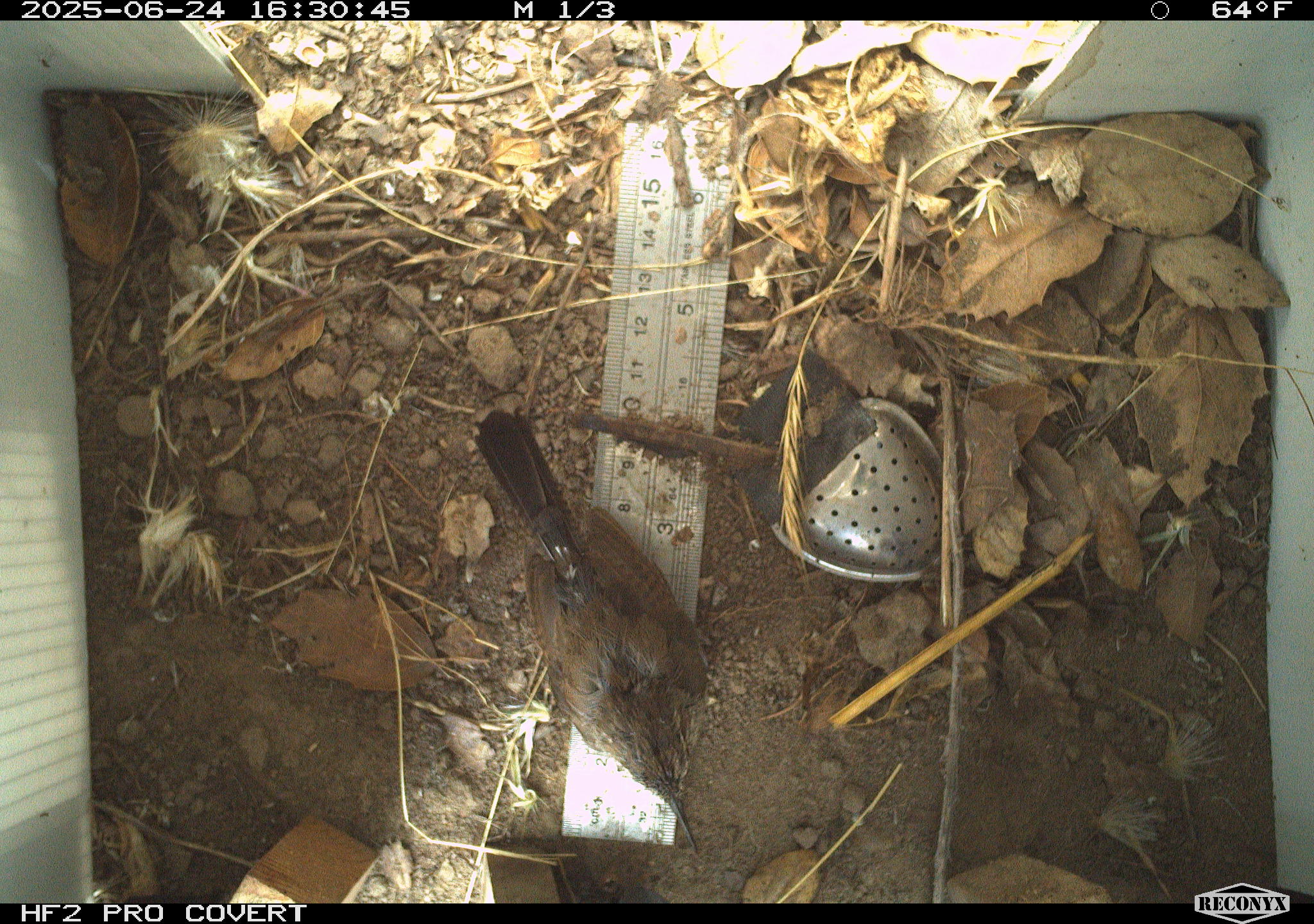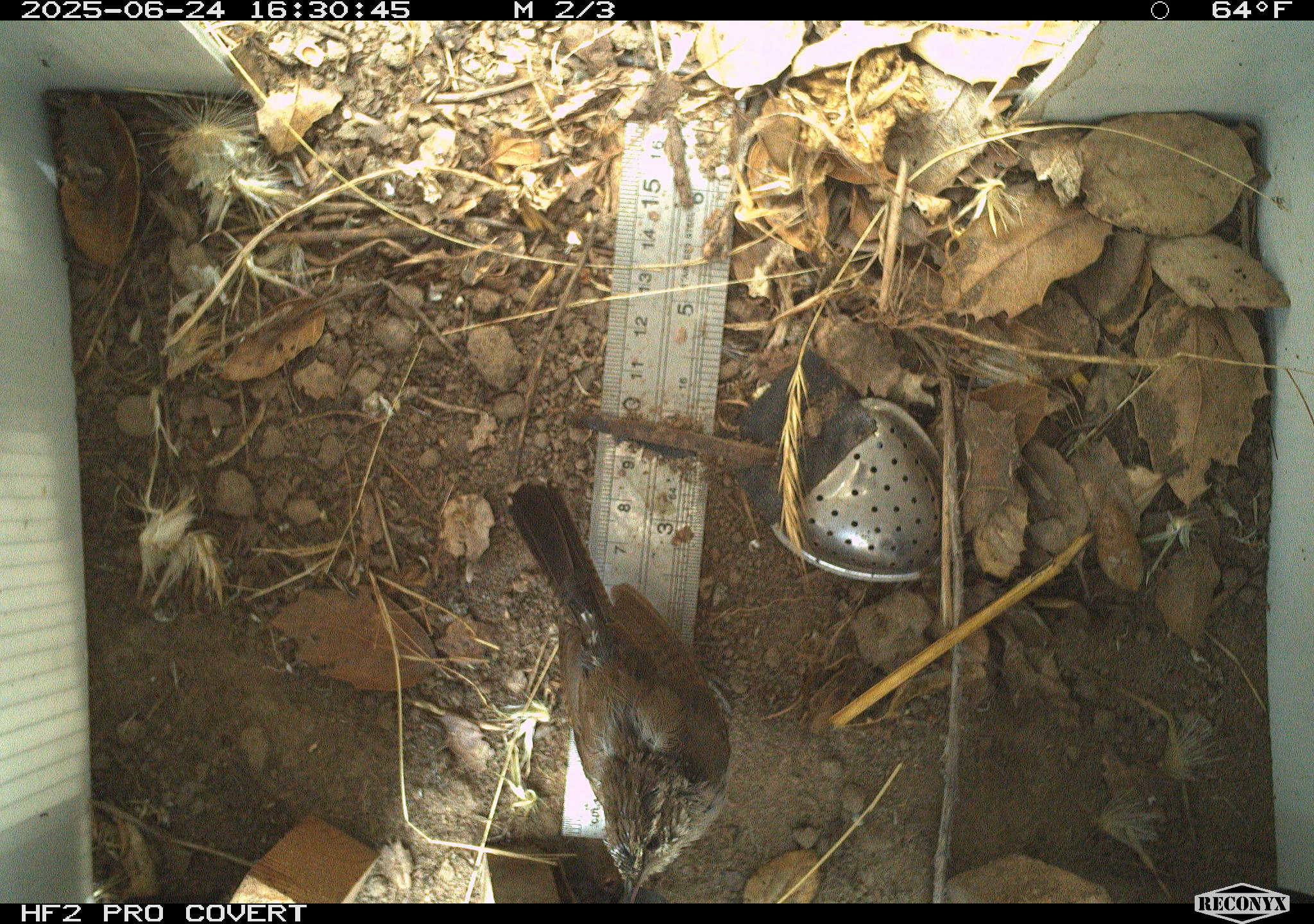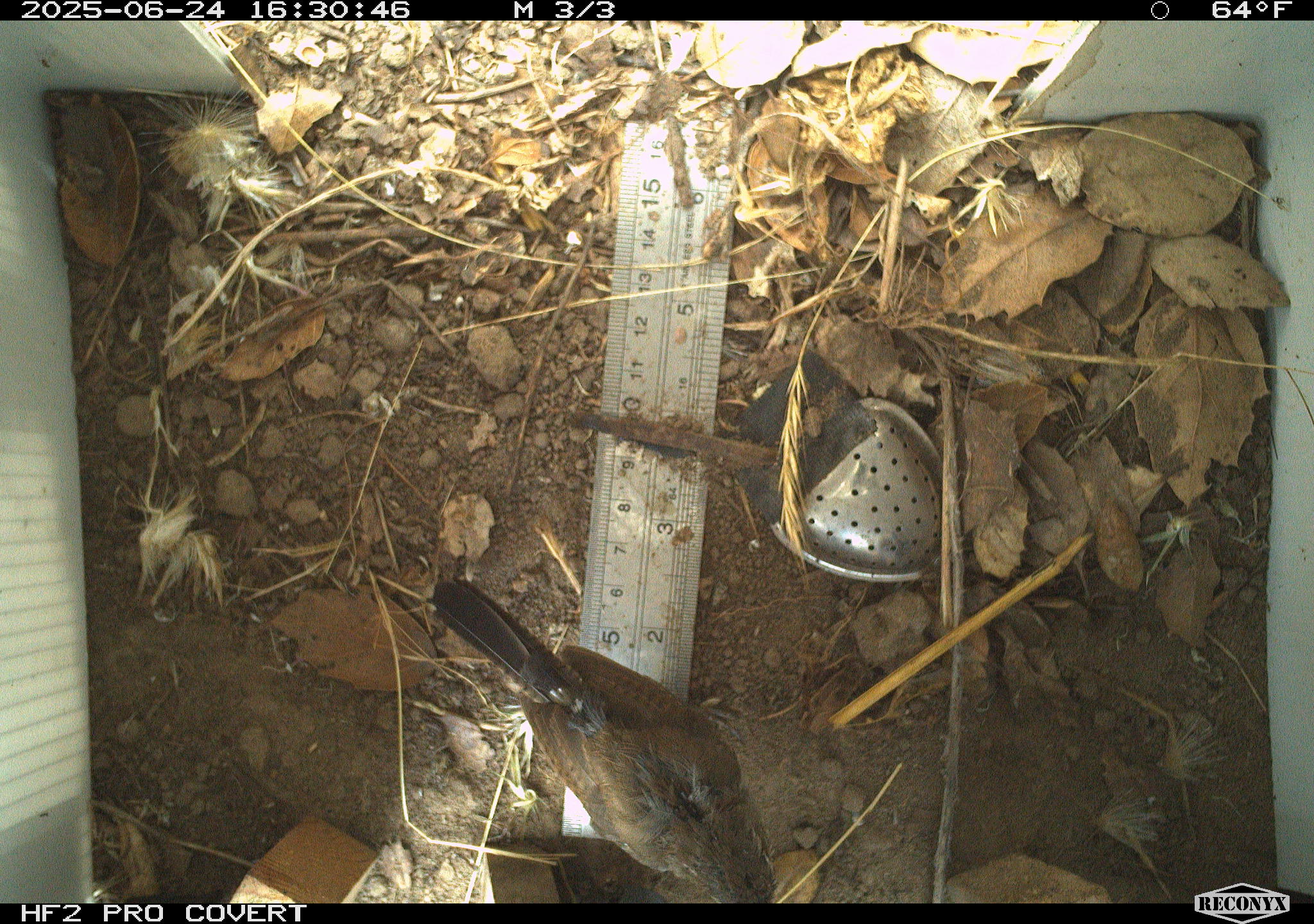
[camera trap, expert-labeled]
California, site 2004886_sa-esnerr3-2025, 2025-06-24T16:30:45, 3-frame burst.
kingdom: Animalia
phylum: Chordata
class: Aves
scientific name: Aves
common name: bird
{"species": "bird (Aves)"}